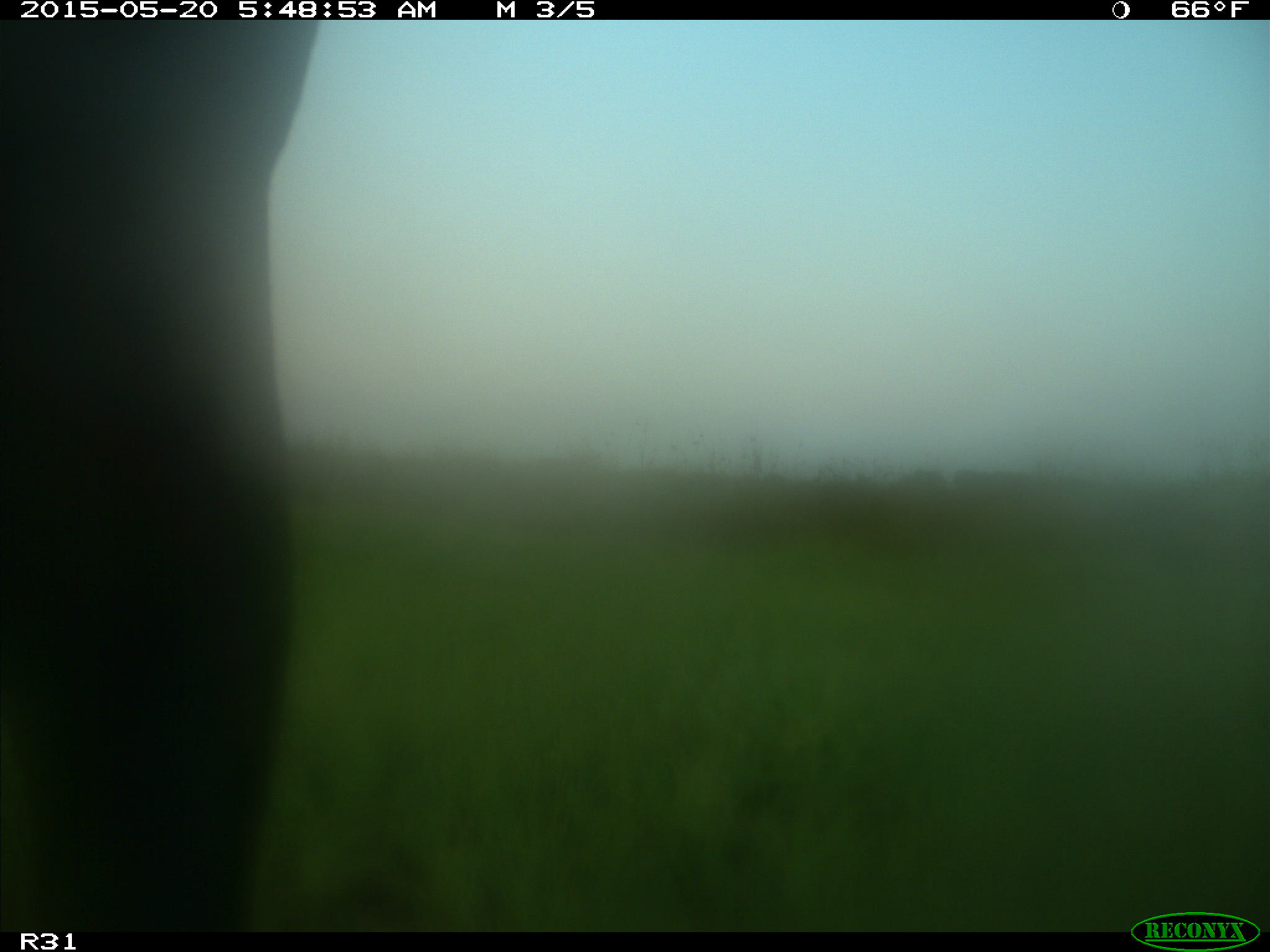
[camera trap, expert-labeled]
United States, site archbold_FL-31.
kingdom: Animalia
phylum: Chordata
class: Mammalia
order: Artiodactyla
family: Bovidae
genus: Bos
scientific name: Bos taurus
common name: domestic cow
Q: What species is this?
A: Bos taurus (domestic cow).